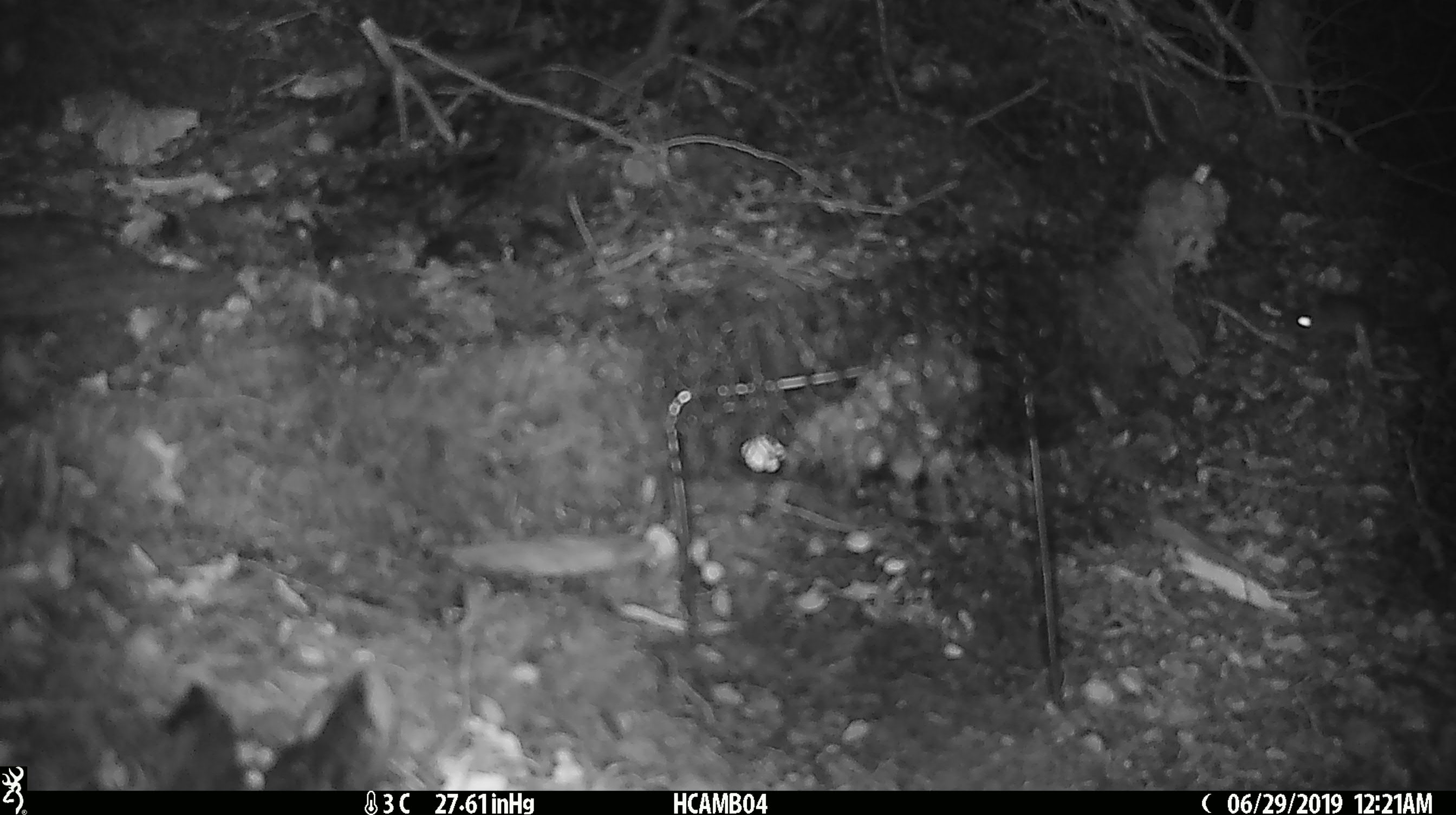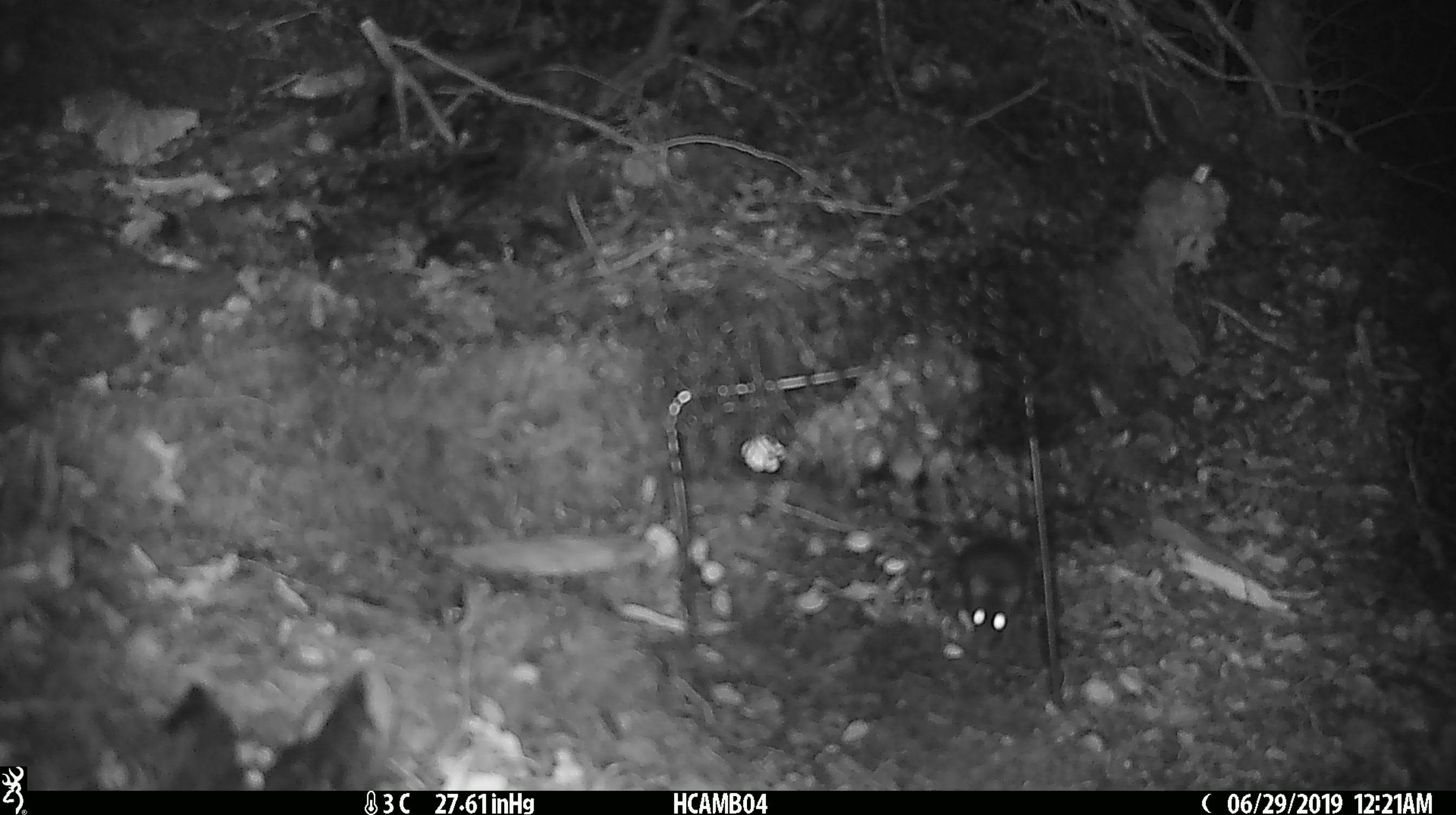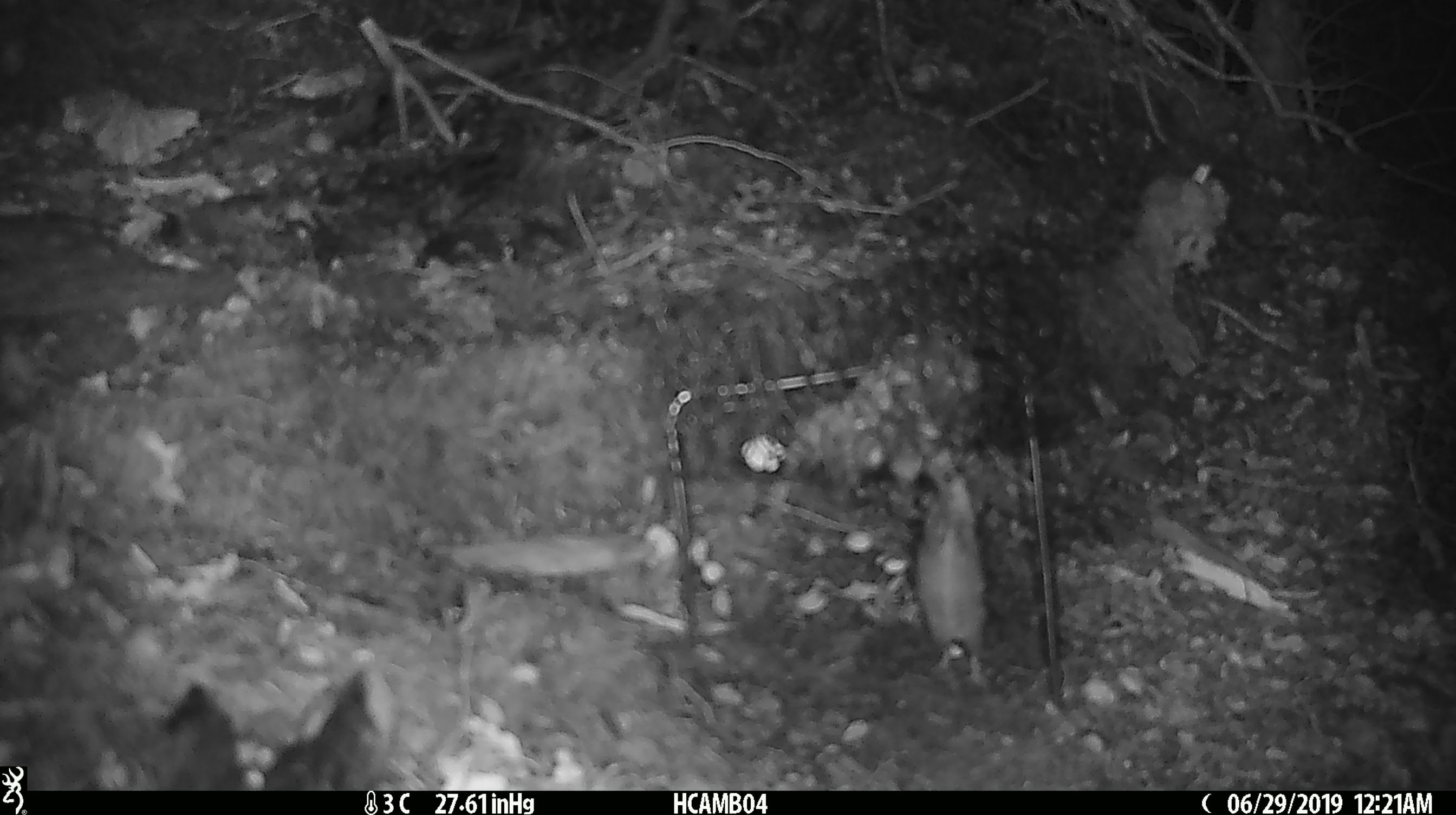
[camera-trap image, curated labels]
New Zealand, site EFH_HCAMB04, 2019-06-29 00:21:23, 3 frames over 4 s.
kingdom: Animalia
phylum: Chordata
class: Mammalia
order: Rodentia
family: Muridae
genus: Mus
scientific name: Mus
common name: mouse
Mouse (Mus).